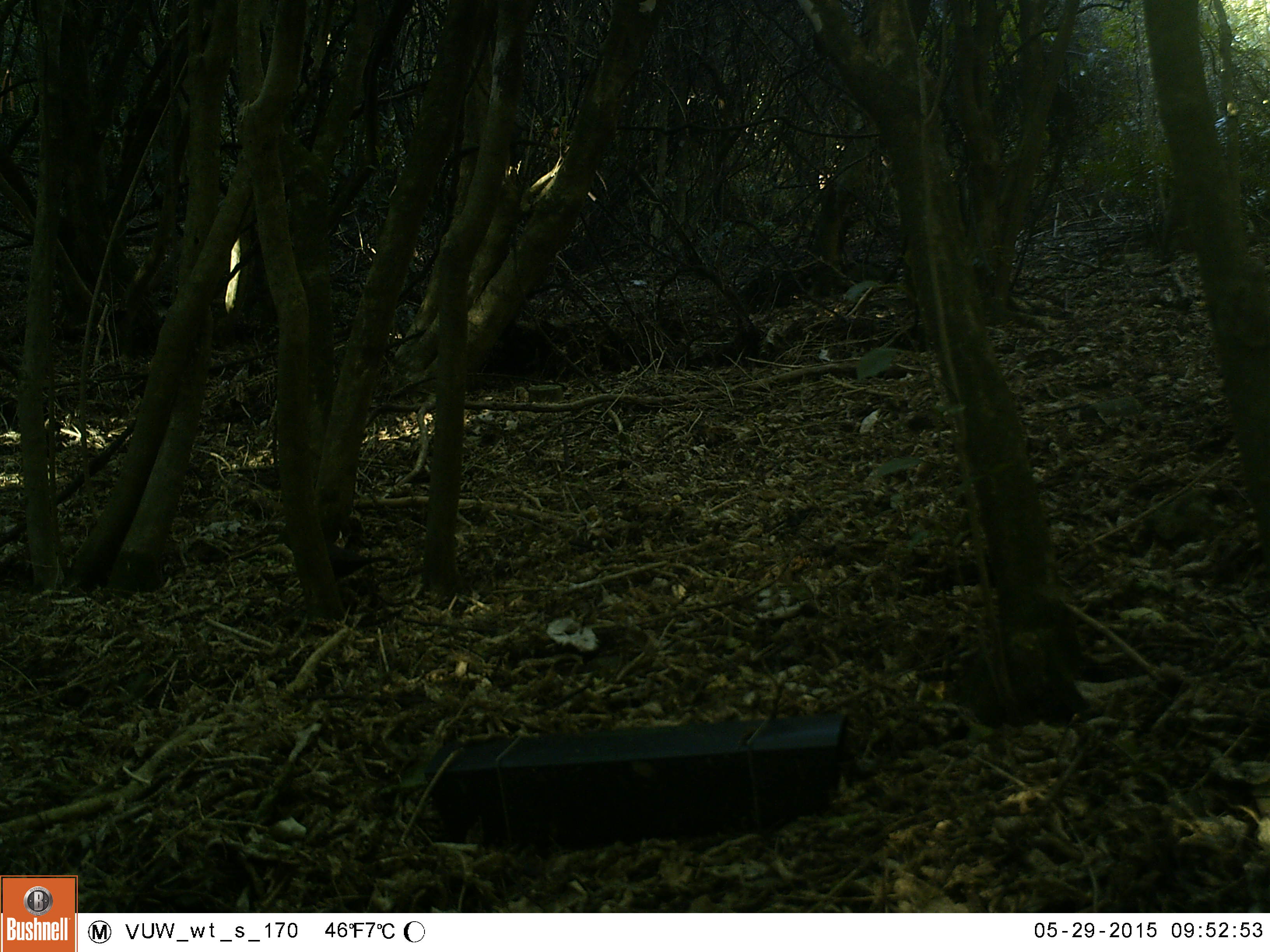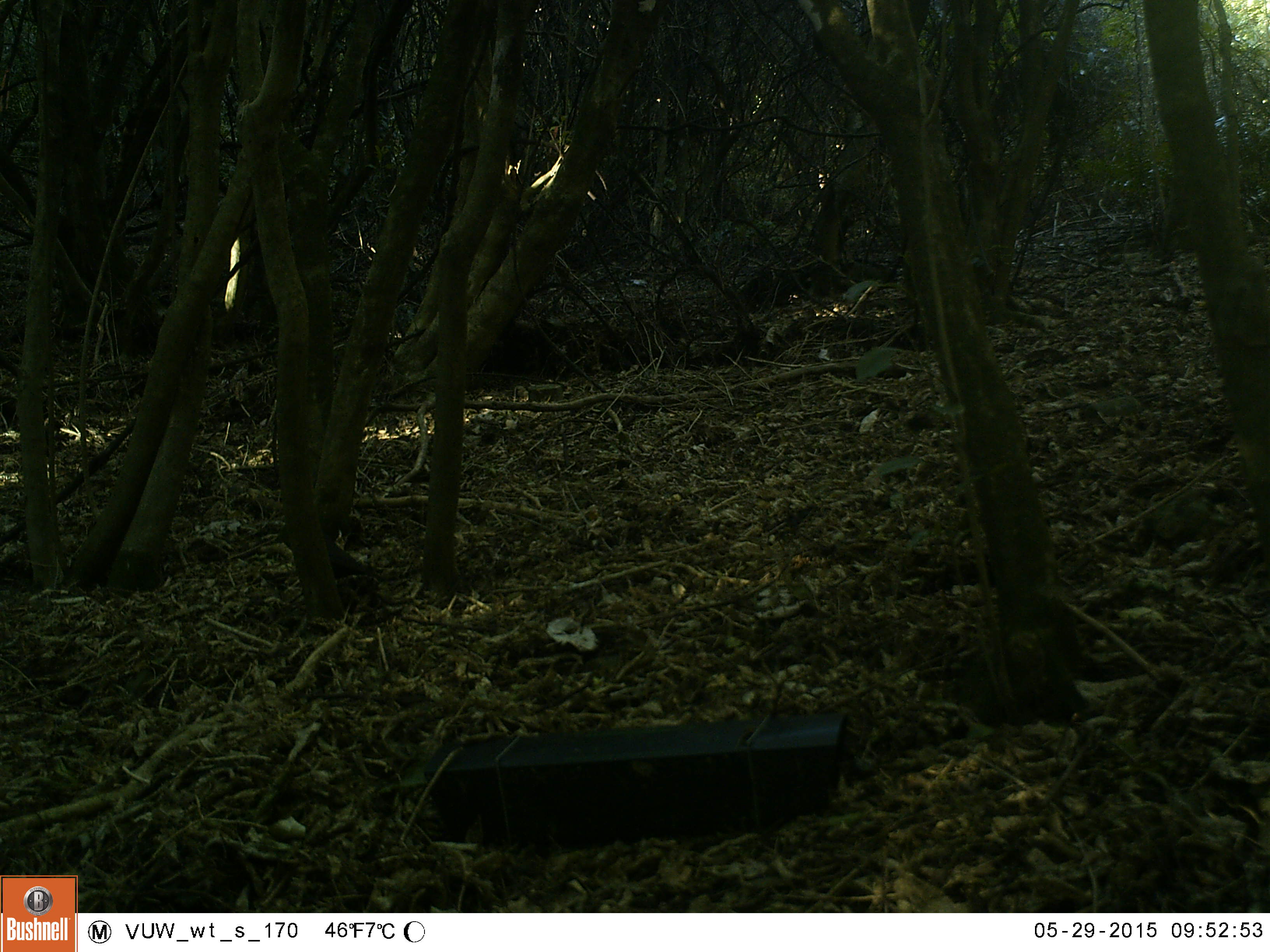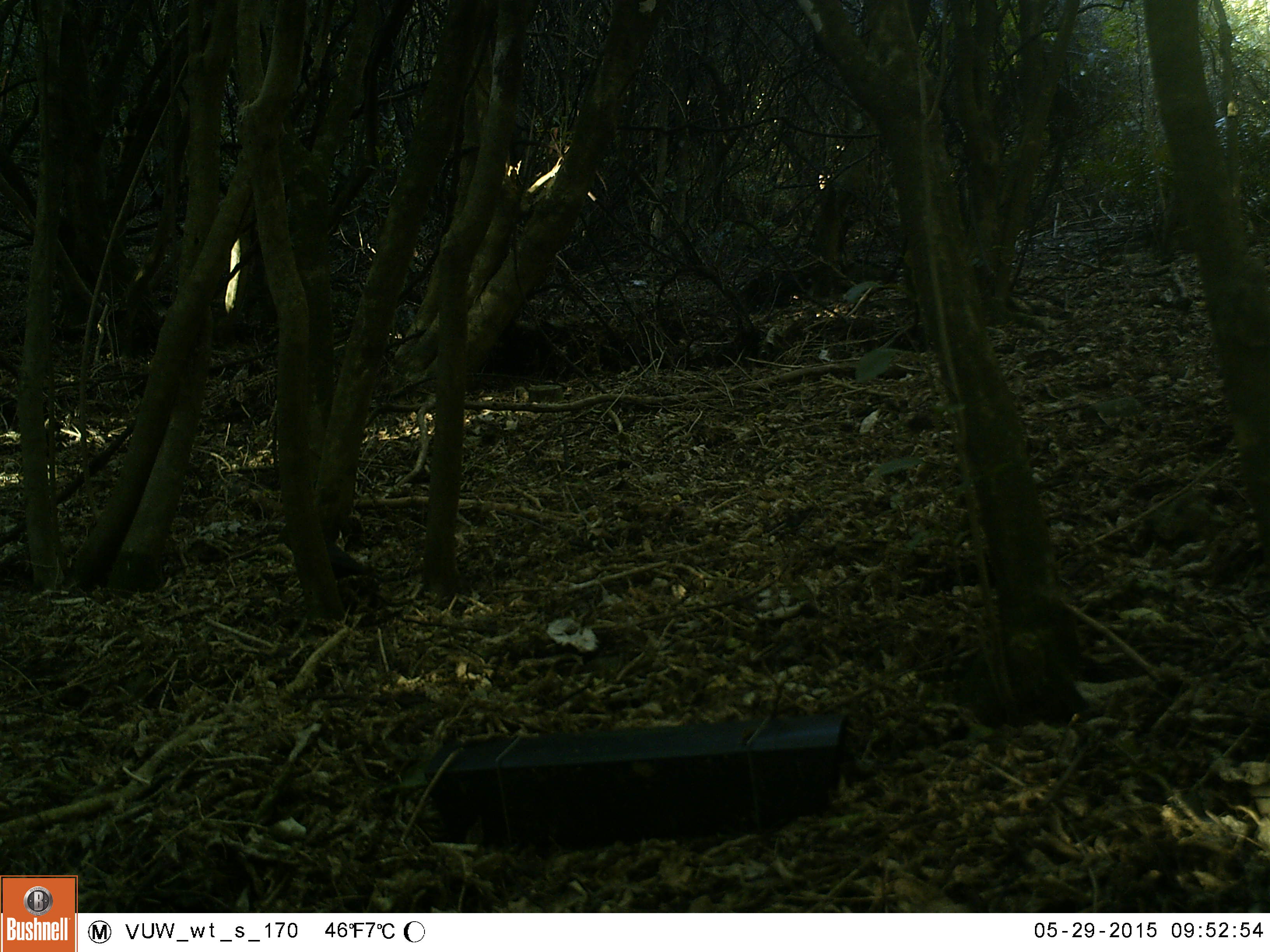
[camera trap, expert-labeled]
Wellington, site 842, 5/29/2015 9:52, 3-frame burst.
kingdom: Animalia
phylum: Chordata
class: Aves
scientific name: Aves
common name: bird